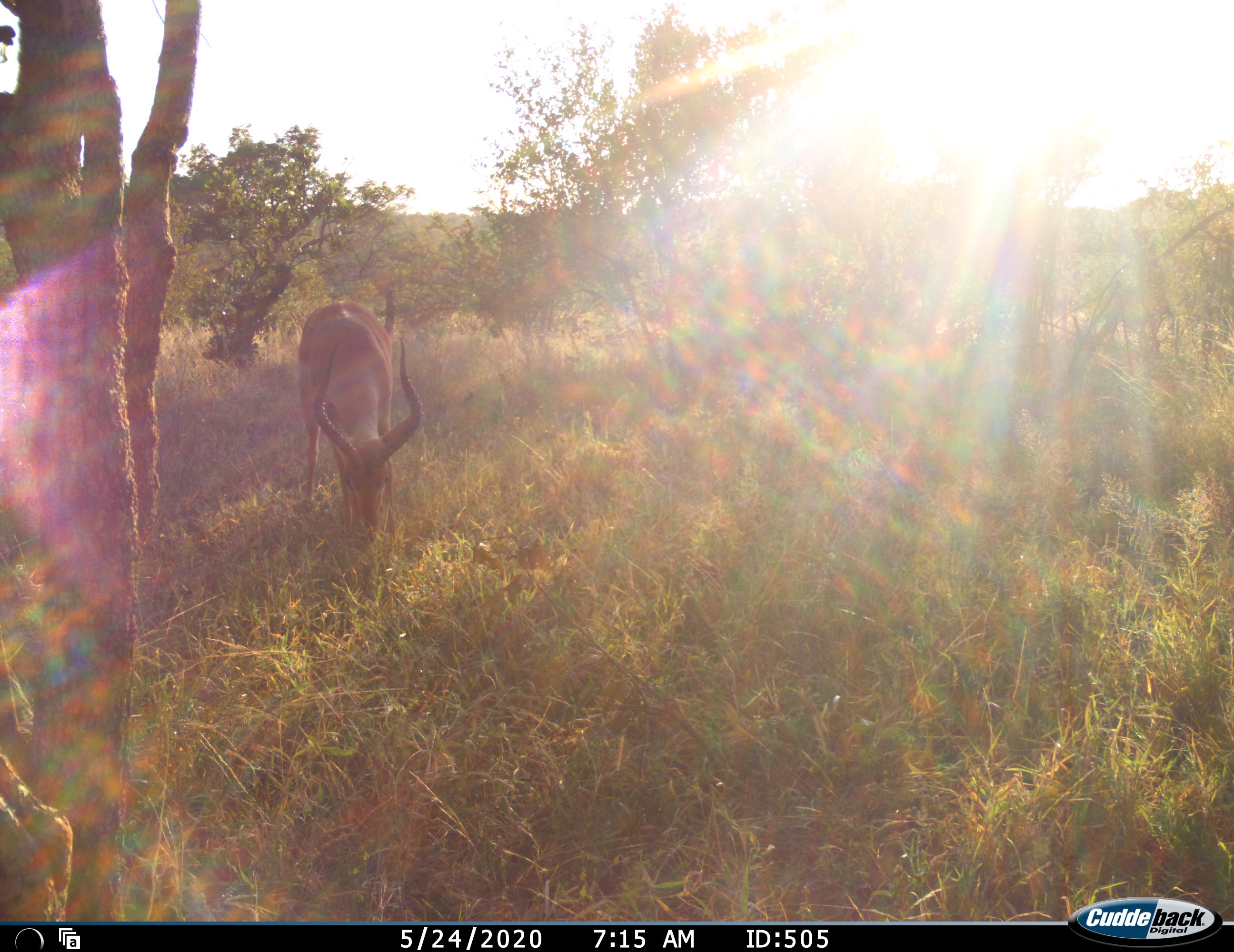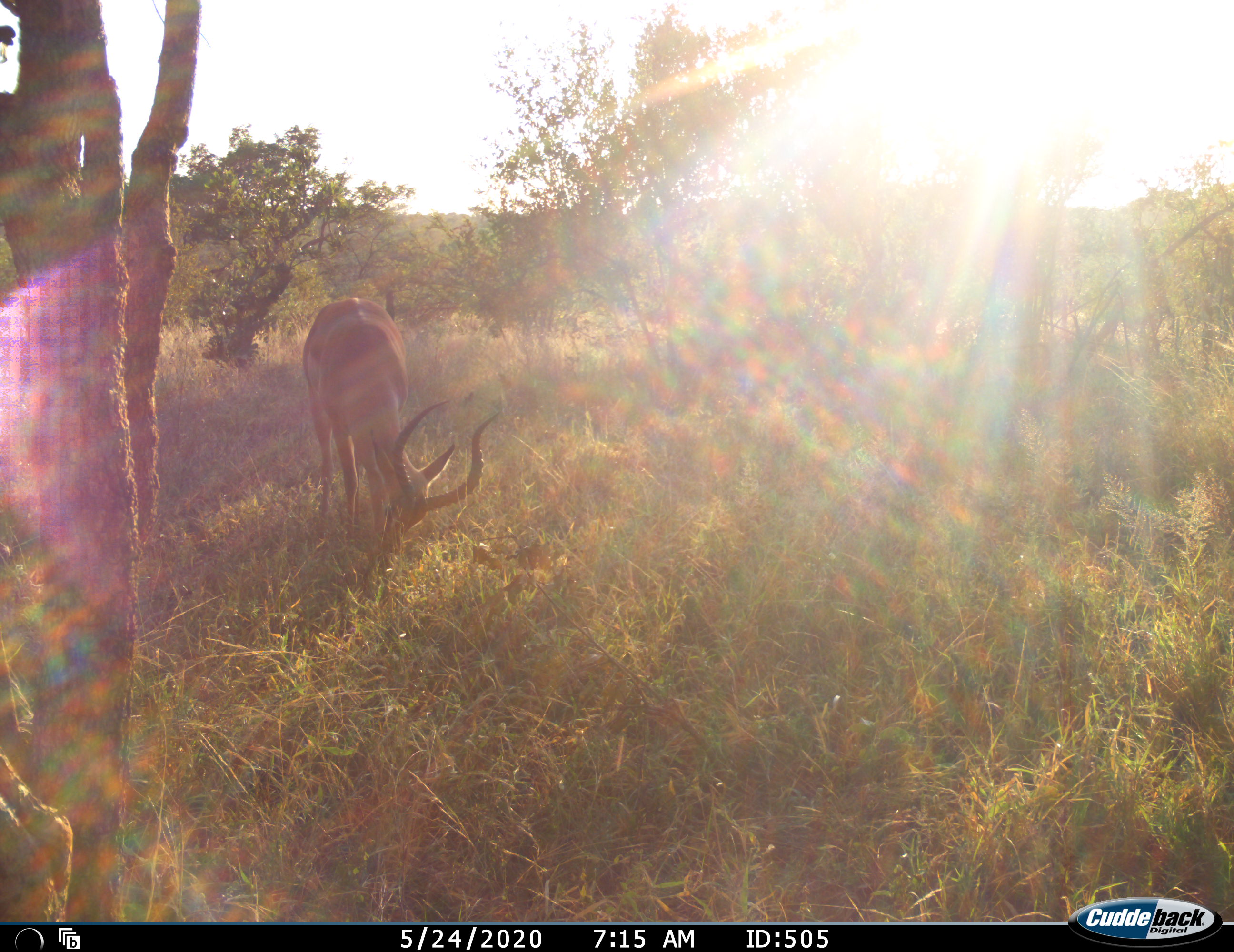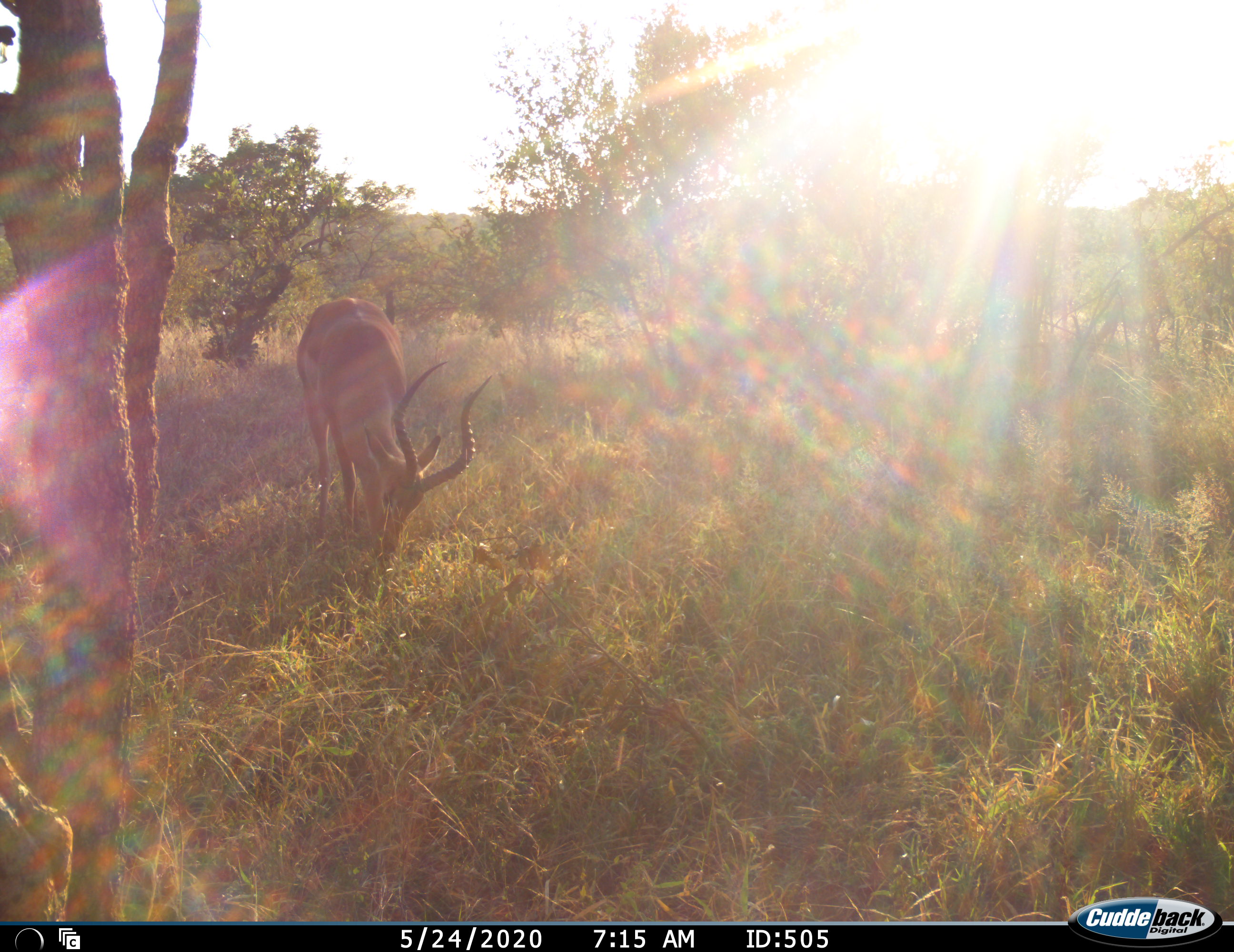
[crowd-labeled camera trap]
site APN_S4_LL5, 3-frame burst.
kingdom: Animalia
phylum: Chordata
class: Mammalia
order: Artiodactyla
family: Bovidae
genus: Aepyceros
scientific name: Aepyceros melampus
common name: impala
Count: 1.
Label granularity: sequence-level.